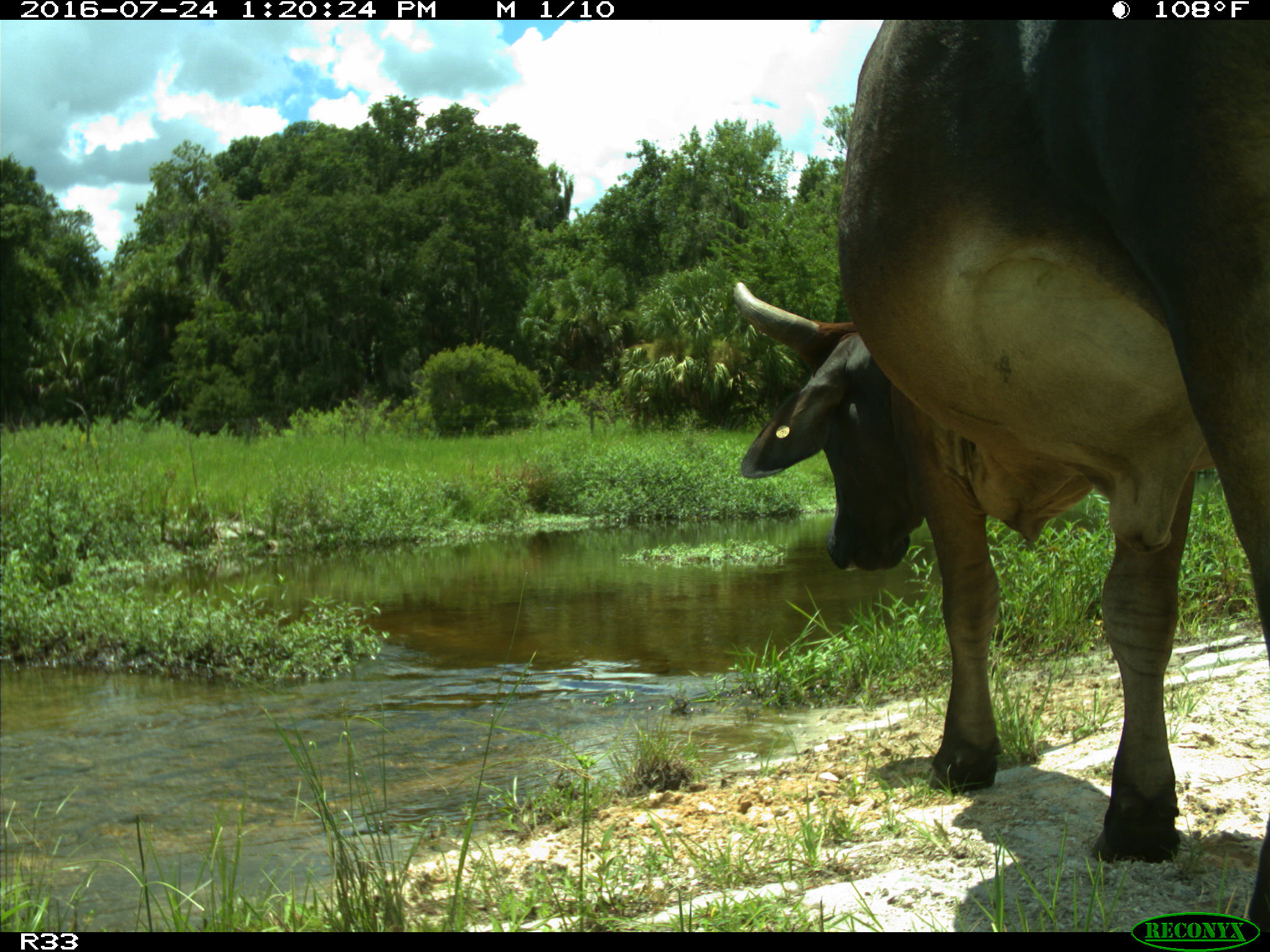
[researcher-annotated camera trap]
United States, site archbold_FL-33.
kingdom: Animalia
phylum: Chordata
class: Mammalia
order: Artiodactyla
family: Bovidae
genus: Bos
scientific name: Bos taurus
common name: domestic cow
Bos taurus (domestic cow).